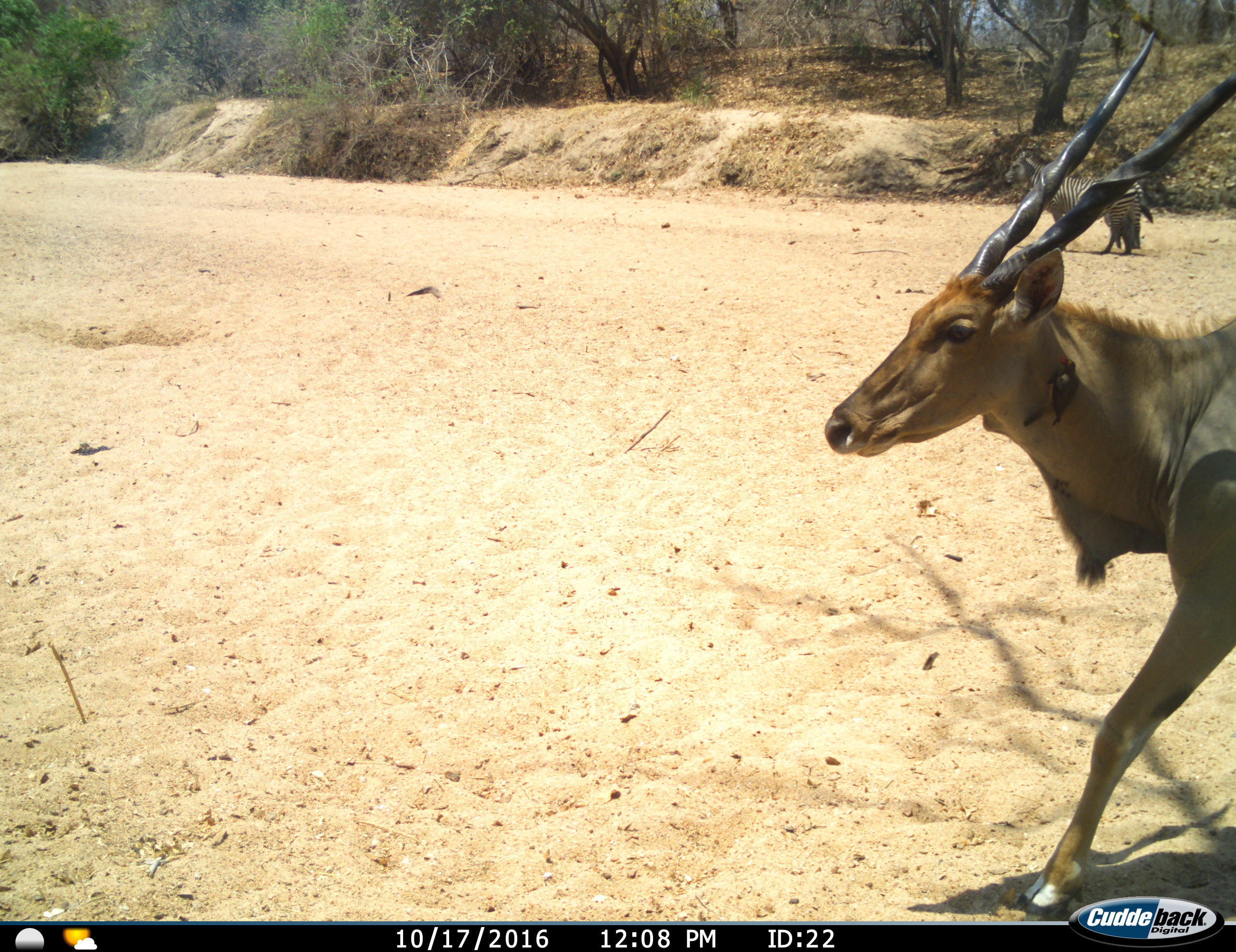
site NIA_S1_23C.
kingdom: Animalia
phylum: Chordata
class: Mammalia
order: Artiodactyla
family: Bovidae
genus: Tragelaphus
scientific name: Tragelaphus oryx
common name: eland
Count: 1.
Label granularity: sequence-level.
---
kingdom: Animalia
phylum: Chordata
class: Mammalia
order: Perissodactyla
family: Equidae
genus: Equus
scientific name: Equus quagga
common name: plains zebra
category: zebraplains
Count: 2.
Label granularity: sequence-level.